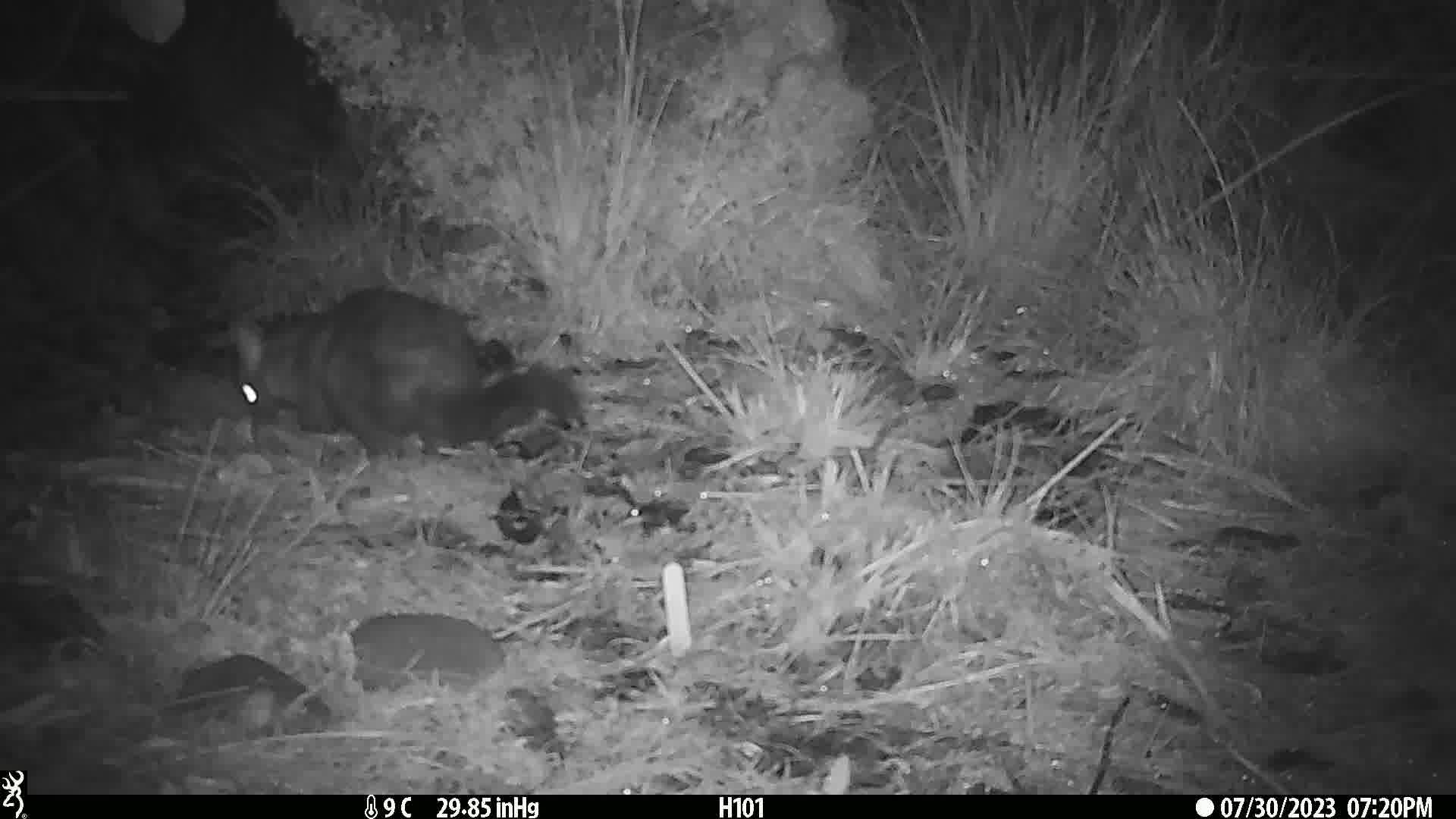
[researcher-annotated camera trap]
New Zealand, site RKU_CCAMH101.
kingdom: Animalia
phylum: Chordata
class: Mammalia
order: Diprotodontia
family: Phalangeridae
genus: Trichosurus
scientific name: Trichosurus vulpecula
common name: common brushtail possum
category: possum